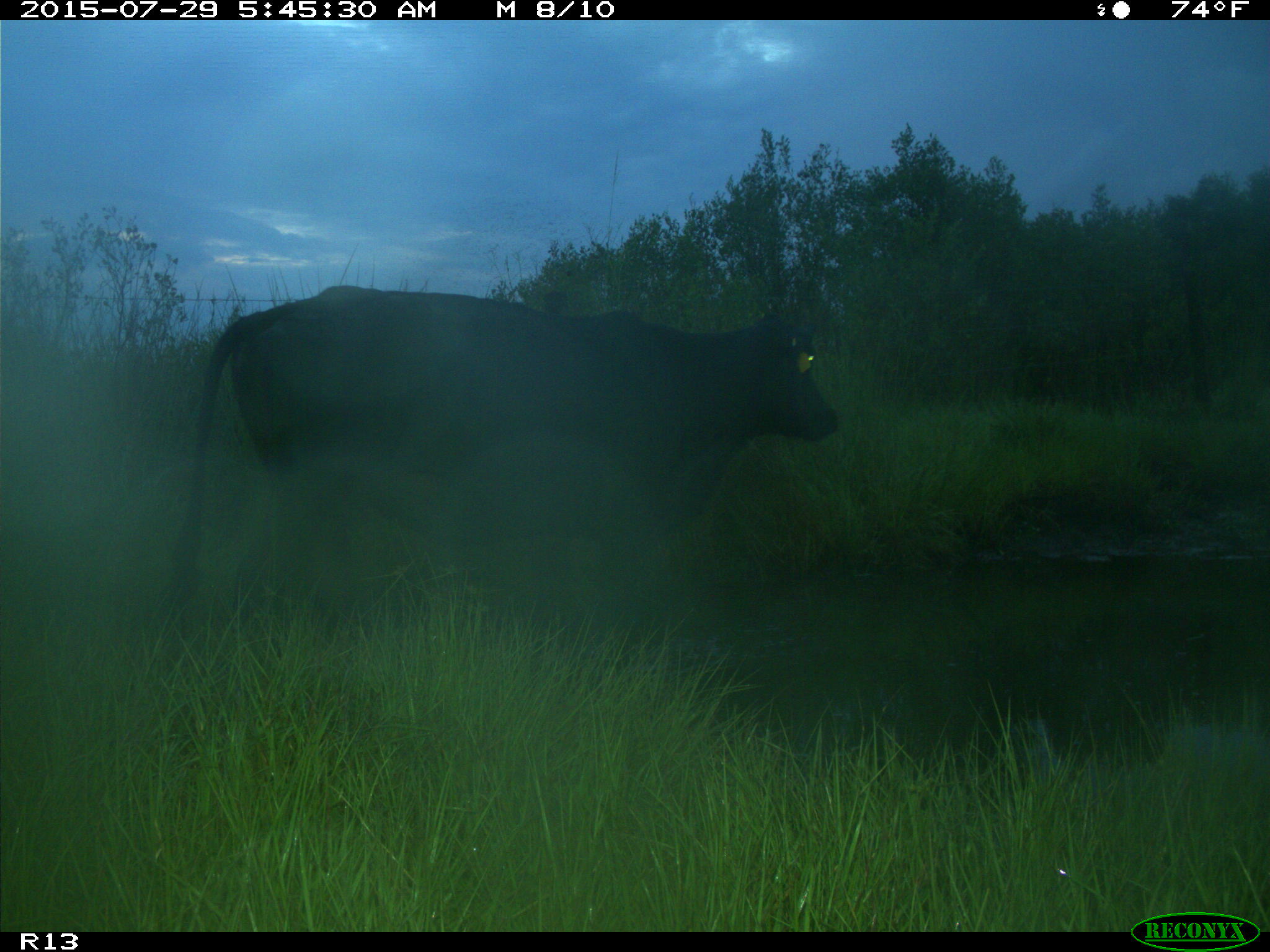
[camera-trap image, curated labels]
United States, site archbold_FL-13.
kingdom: Animalia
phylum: Chordata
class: Mammalia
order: Artiodactyla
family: Bovidae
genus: Bos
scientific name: Bos taurus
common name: domestic cow